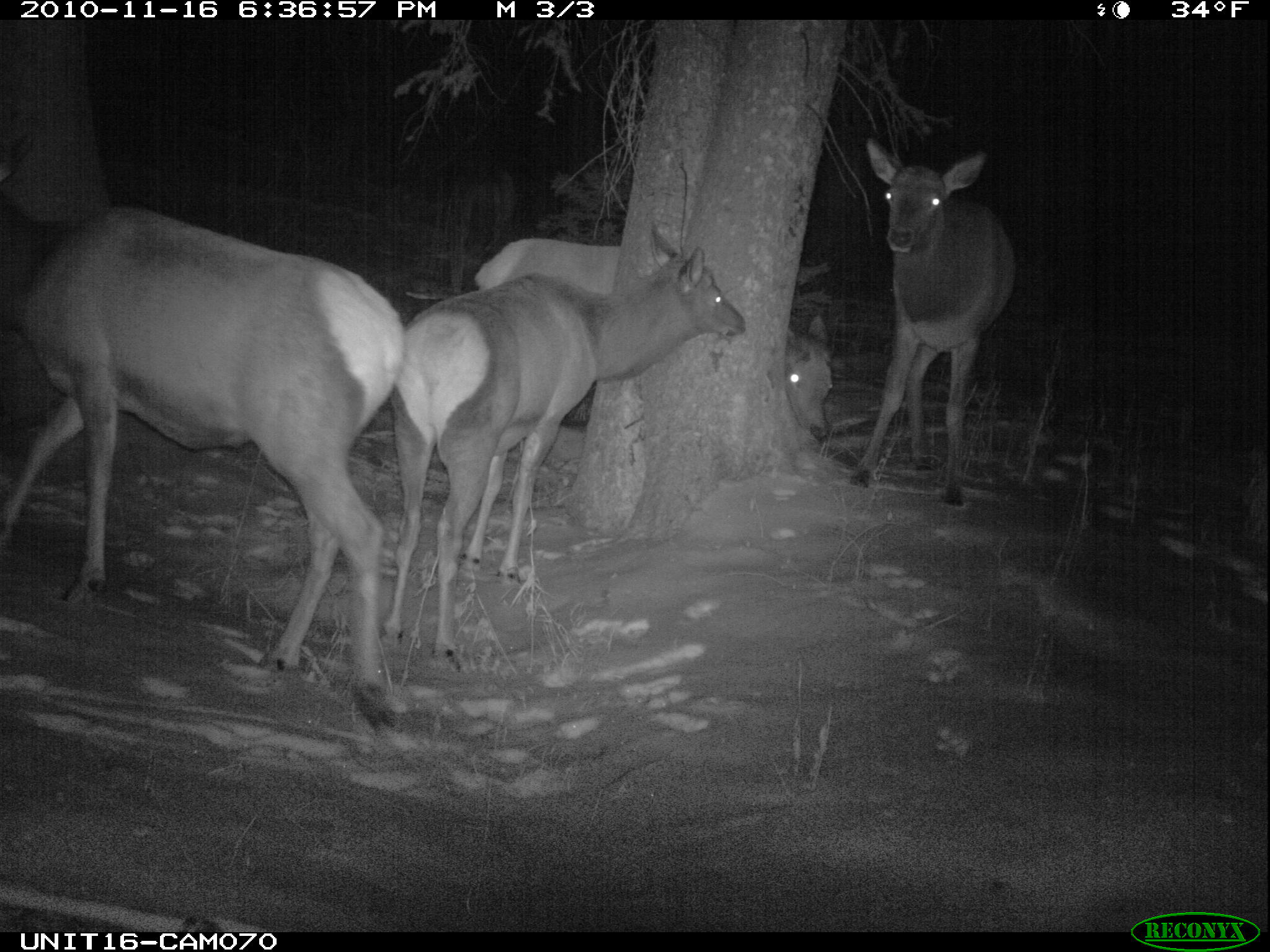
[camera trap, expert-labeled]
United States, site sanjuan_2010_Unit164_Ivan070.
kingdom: Animalia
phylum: Chordata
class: Mammalia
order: Artiodactyla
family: Cervidae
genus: Cervus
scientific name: Cervus elaphus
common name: red deer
Cervus elaphus (red deer).